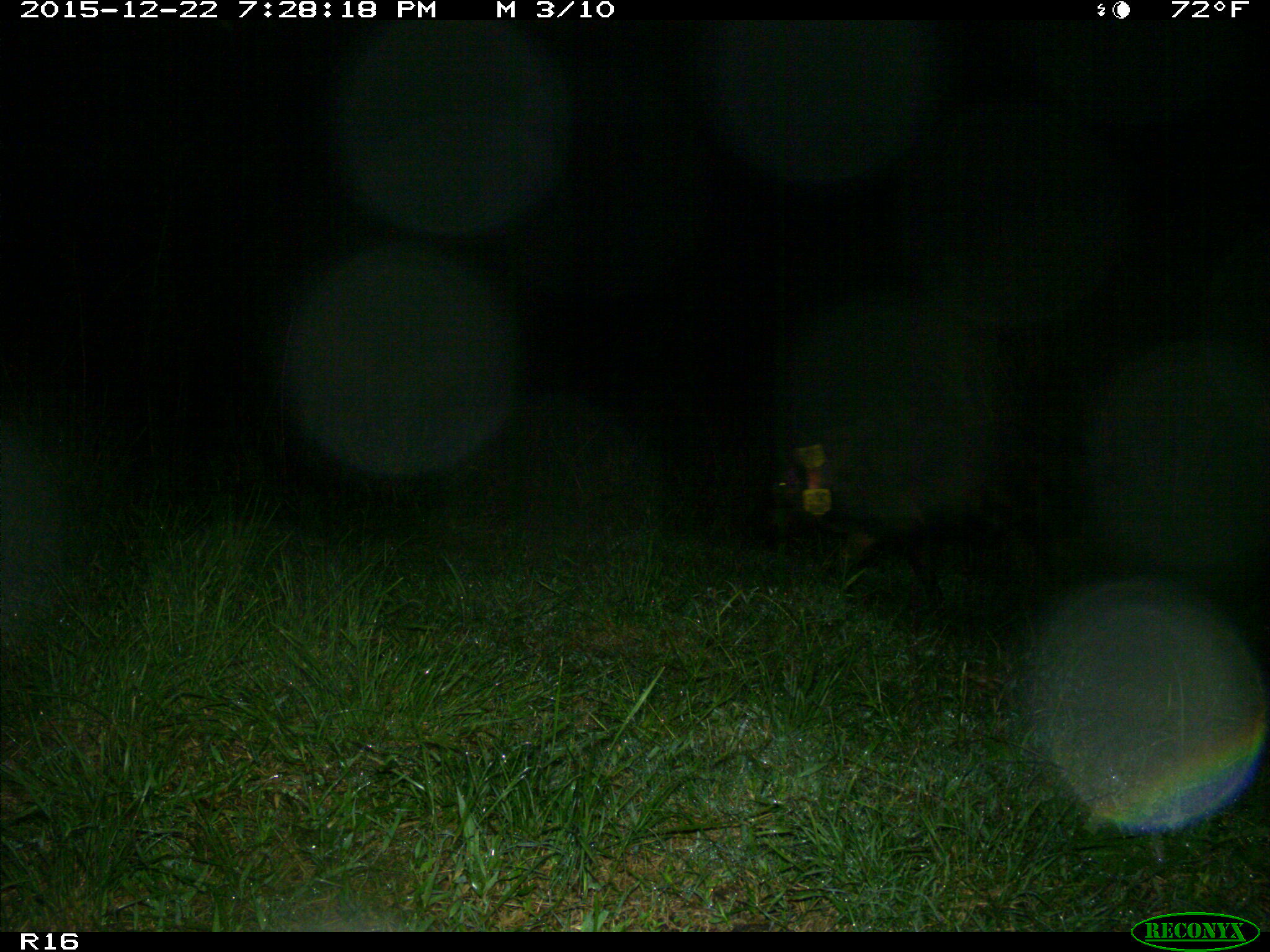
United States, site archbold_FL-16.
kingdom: Animalia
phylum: Chordata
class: Mammalia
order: Artiodactyla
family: Suidae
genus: Sus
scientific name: Sus scrofa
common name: wild boar